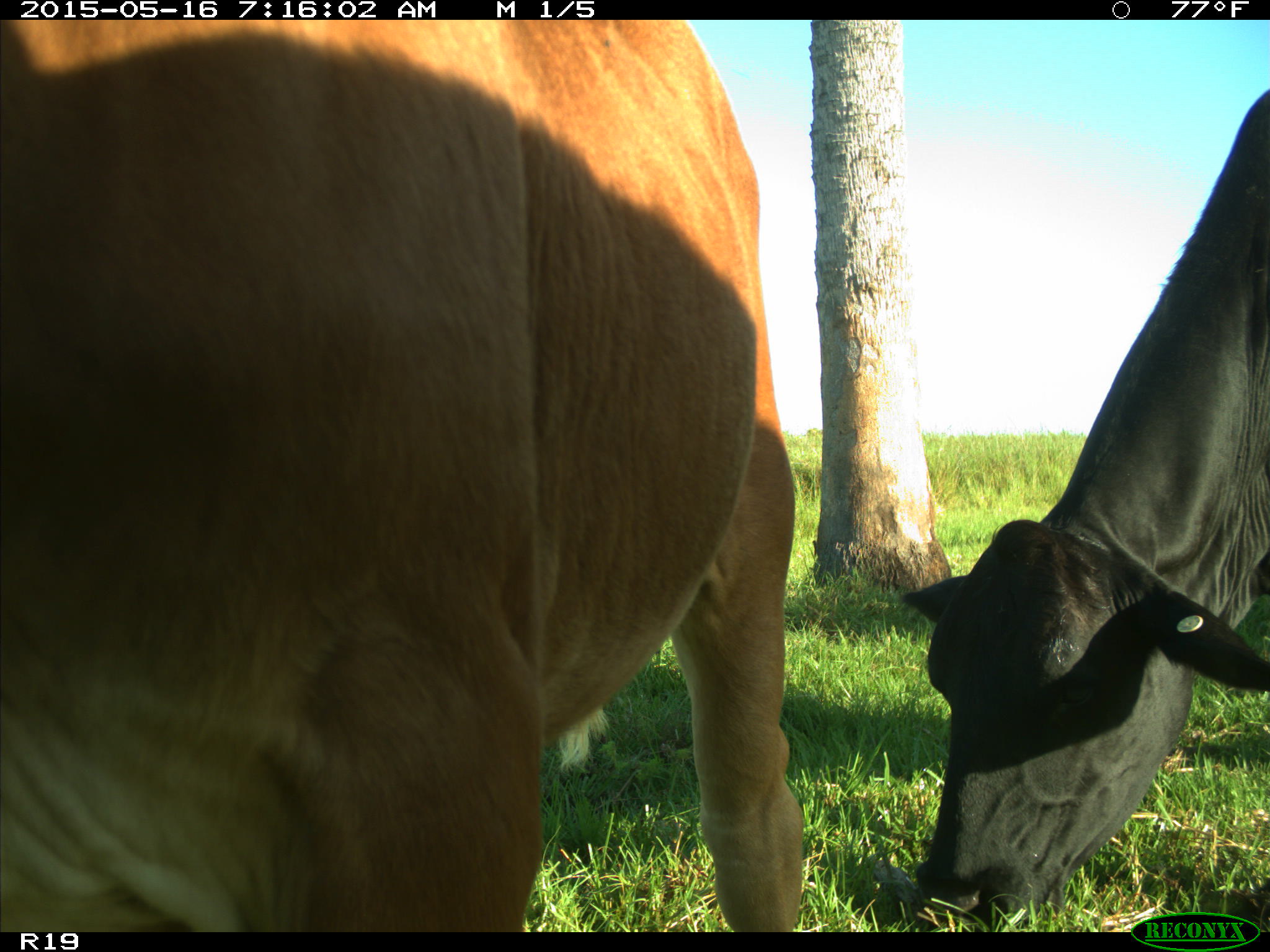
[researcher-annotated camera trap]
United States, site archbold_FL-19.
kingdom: Animalia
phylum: Chordata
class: Mammalia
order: Artiodactyla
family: Bovidae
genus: Bos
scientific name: Bos taurus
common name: domestic cow